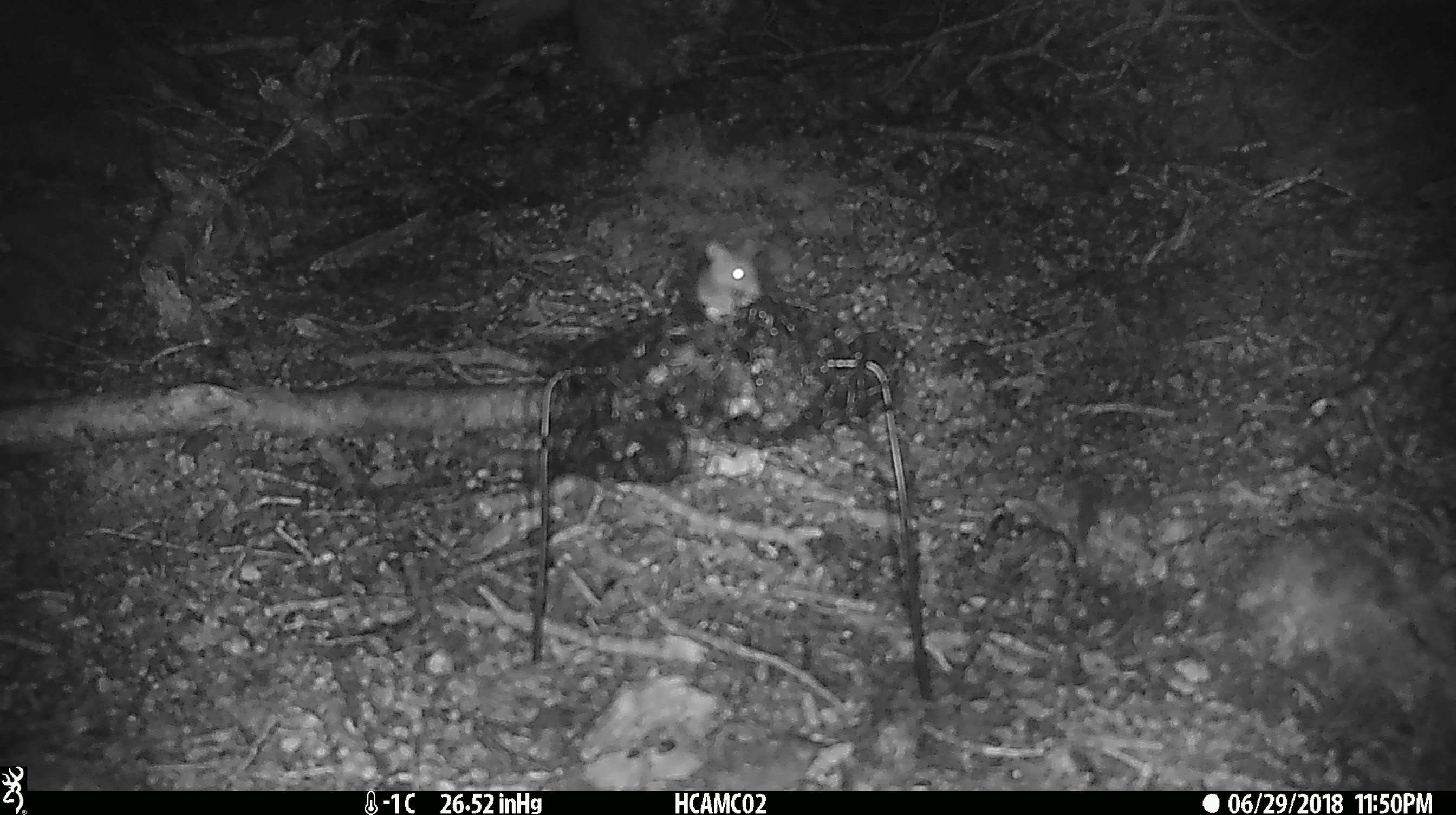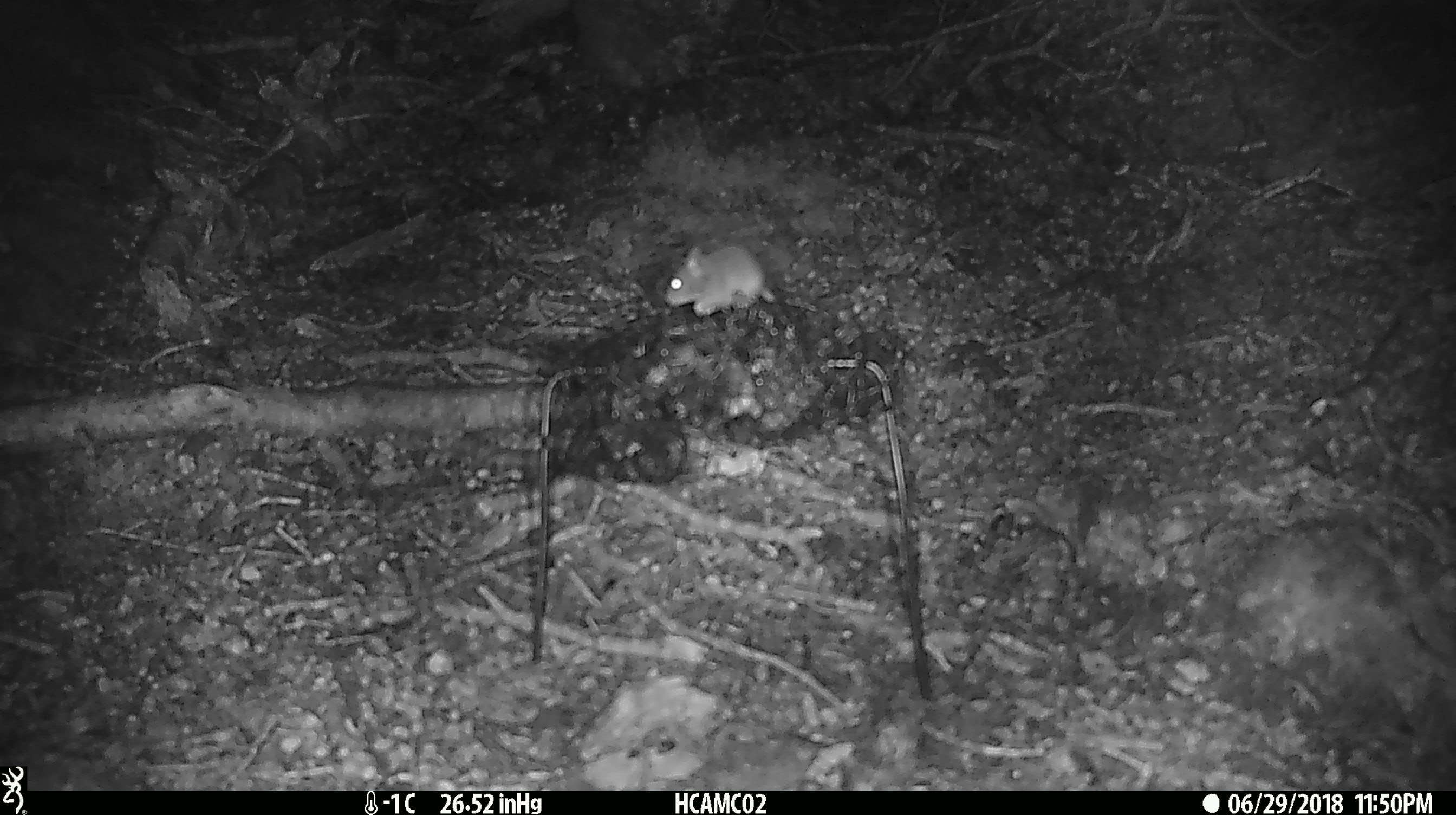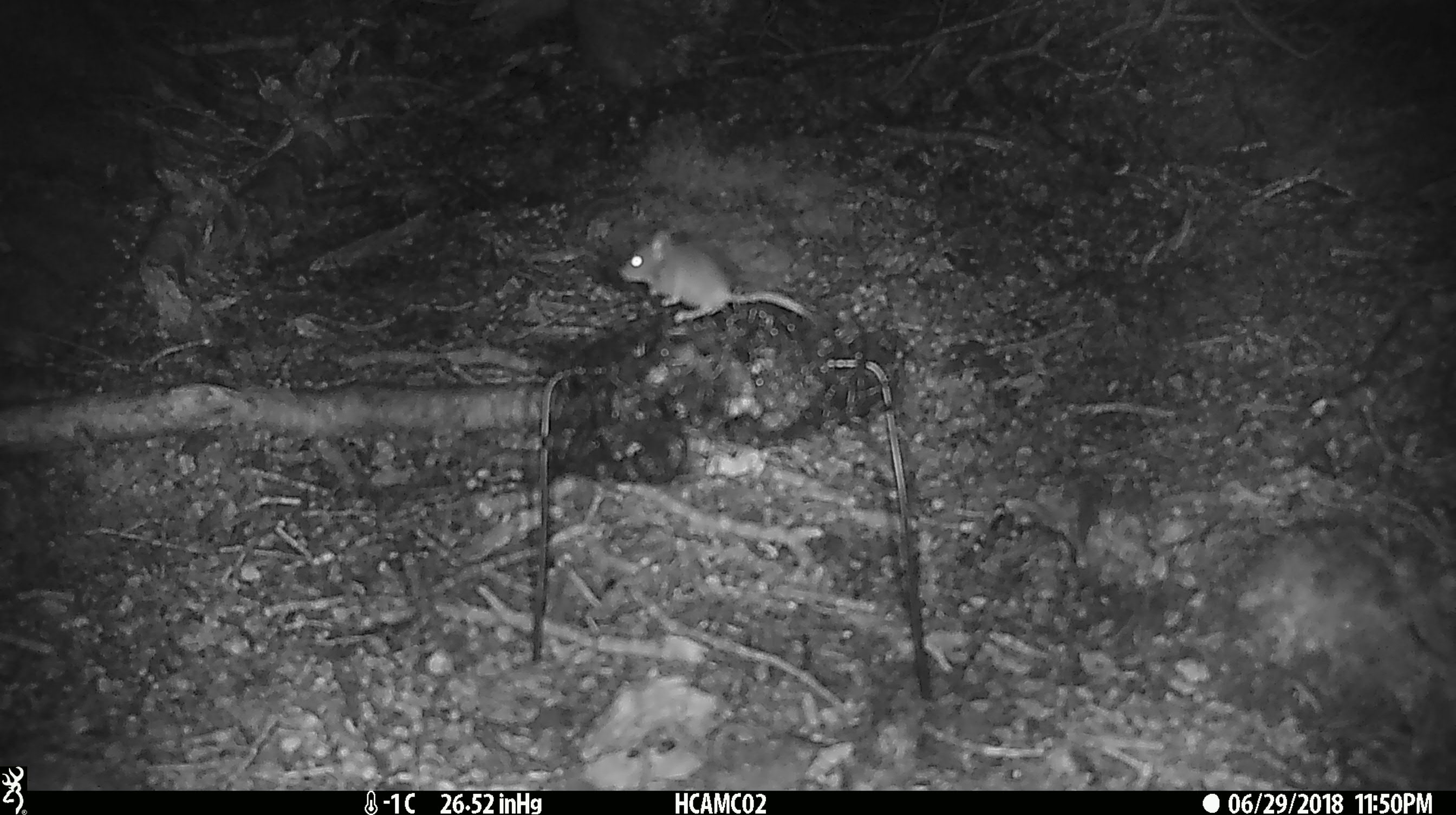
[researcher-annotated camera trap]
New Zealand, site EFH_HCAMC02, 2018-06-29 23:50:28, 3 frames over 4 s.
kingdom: Animalia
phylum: Chordata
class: Mammalia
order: Rodentia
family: Muridae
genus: Mus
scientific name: Mus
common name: mouse